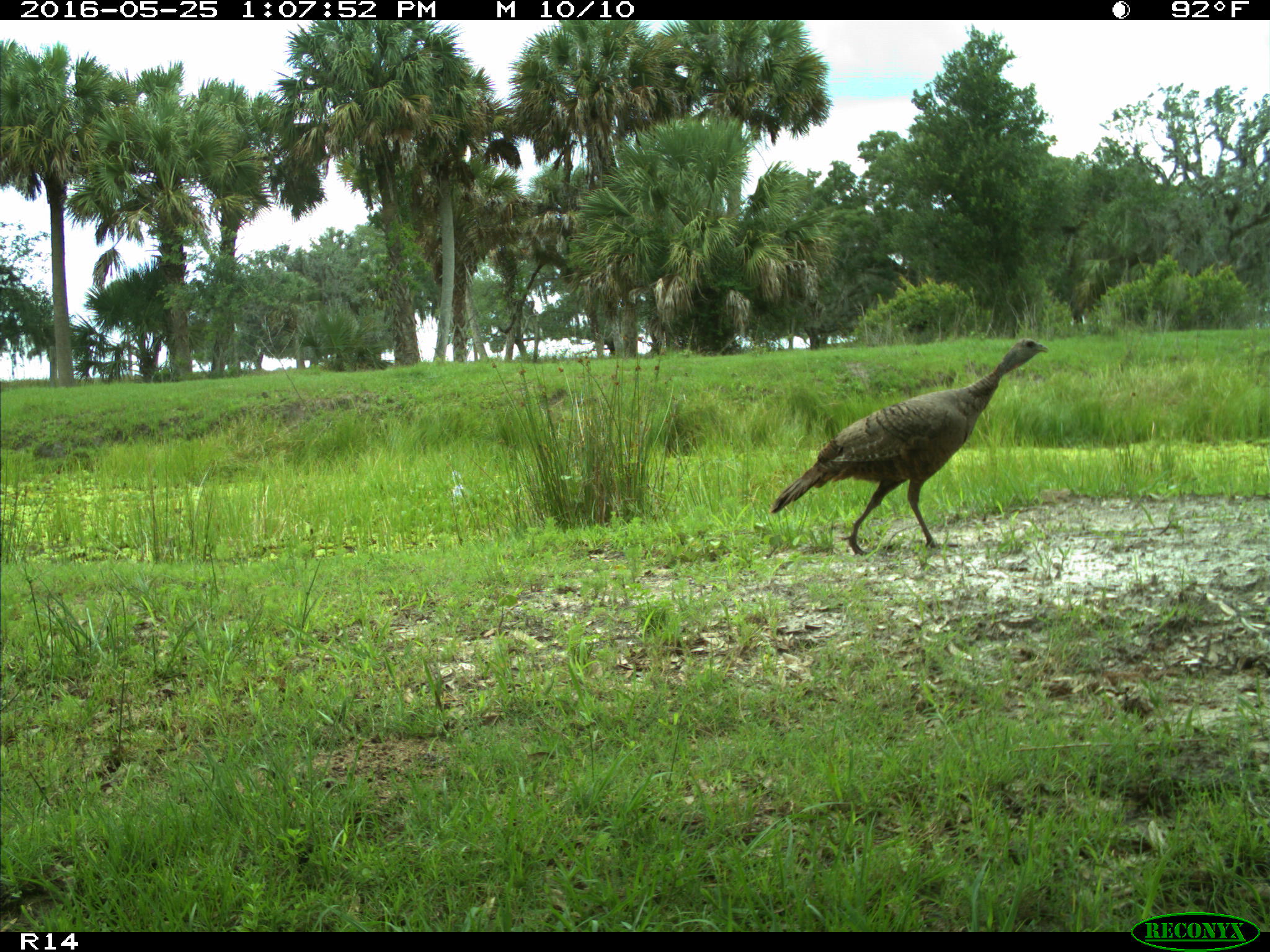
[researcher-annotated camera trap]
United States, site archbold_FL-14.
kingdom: Animalia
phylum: Chordata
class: Aves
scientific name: Aves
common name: birds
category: unidentified bird